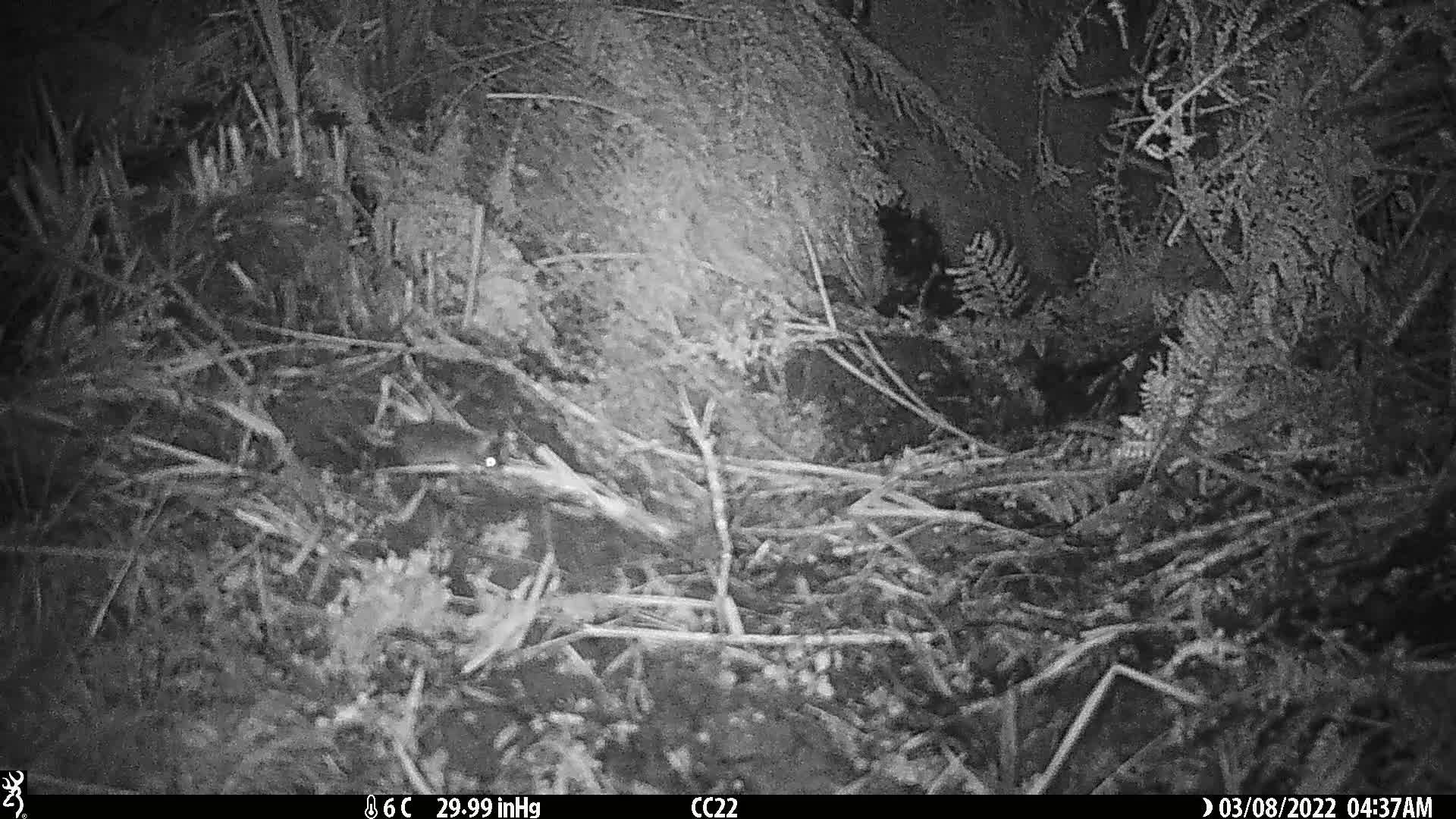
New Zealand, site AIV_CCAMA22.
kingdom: Animalia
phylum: Chordata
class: Mammalia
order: Rodentia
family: Muridae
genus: Mus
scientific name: Mus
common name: mouse